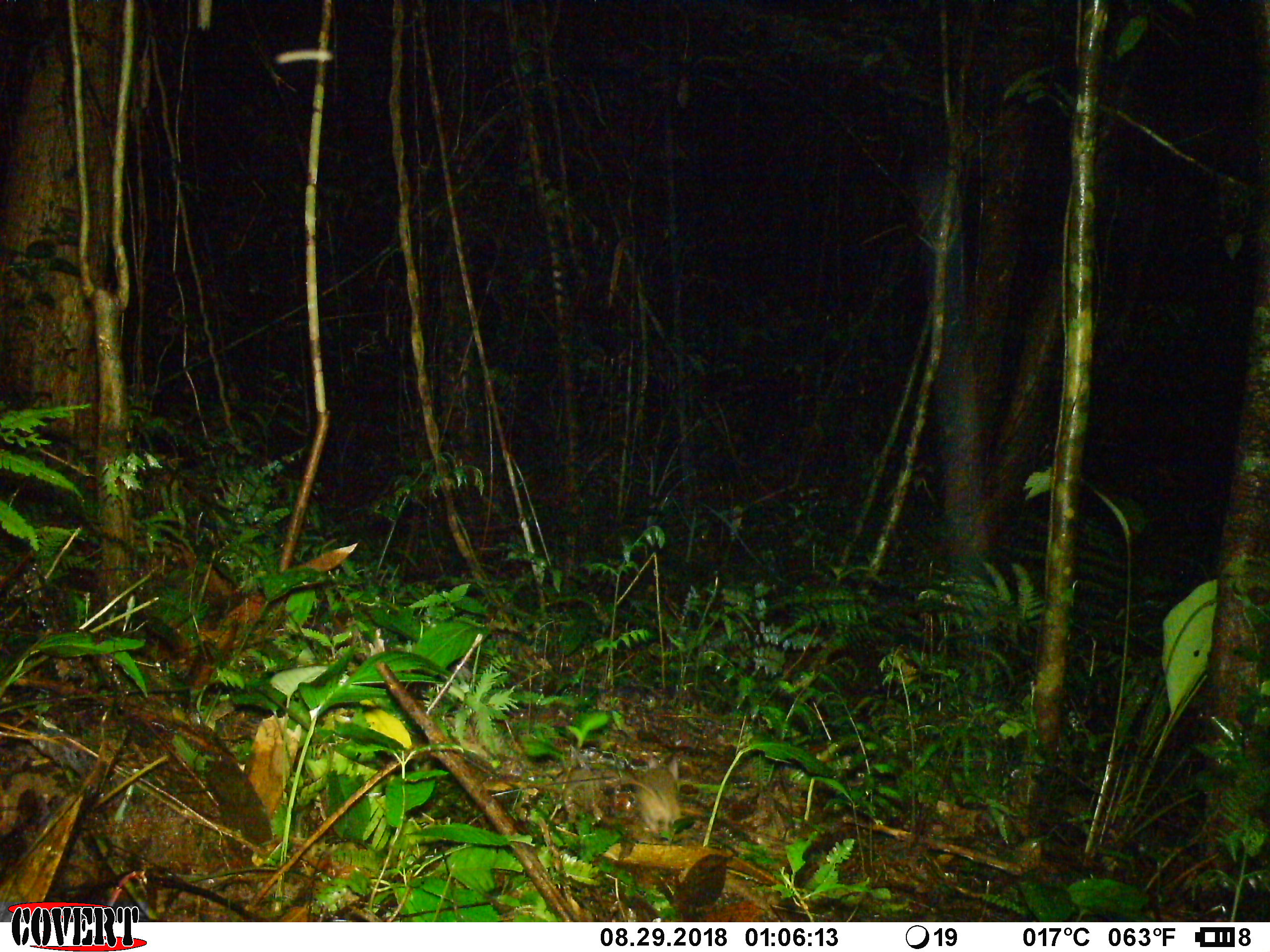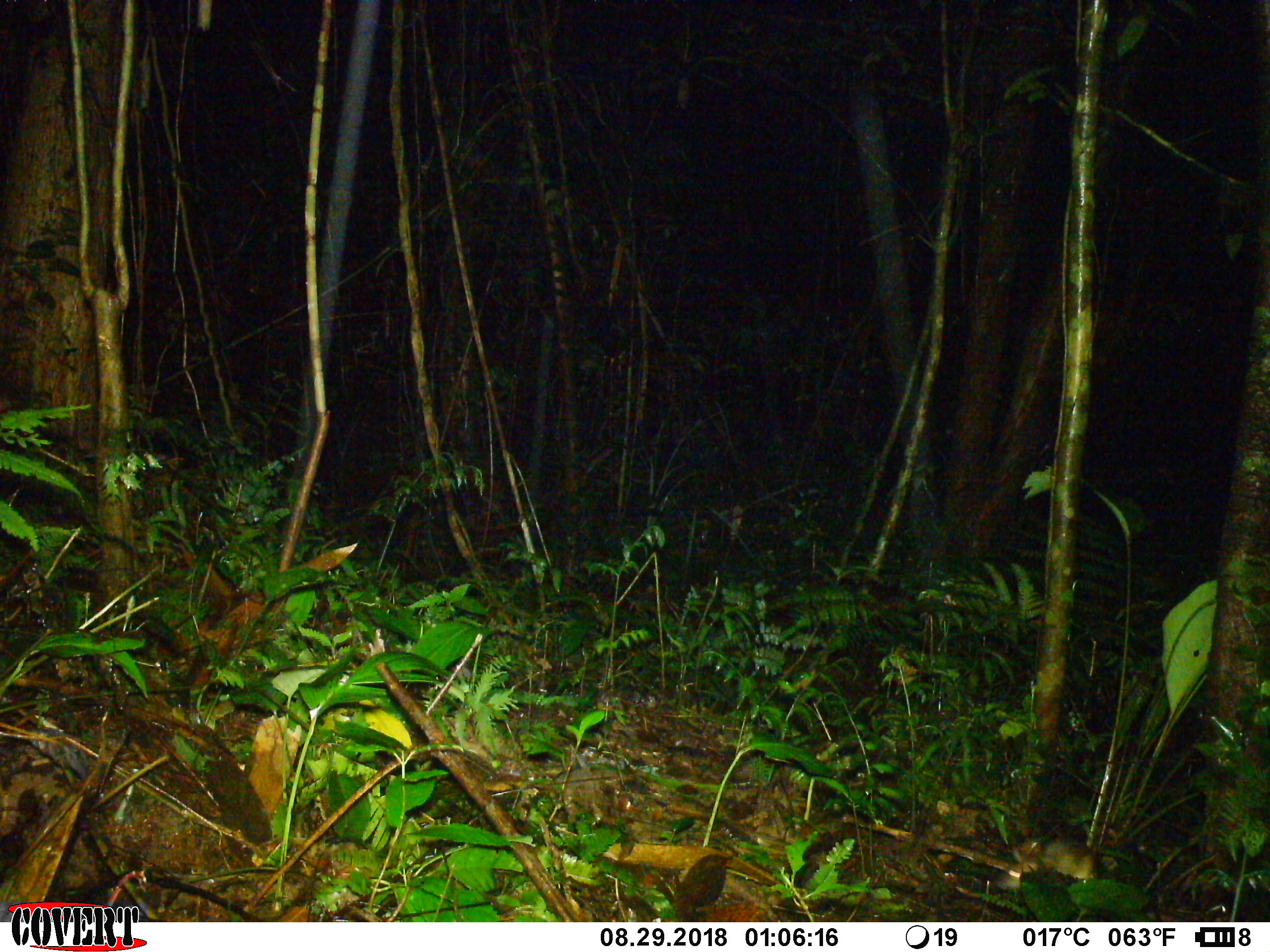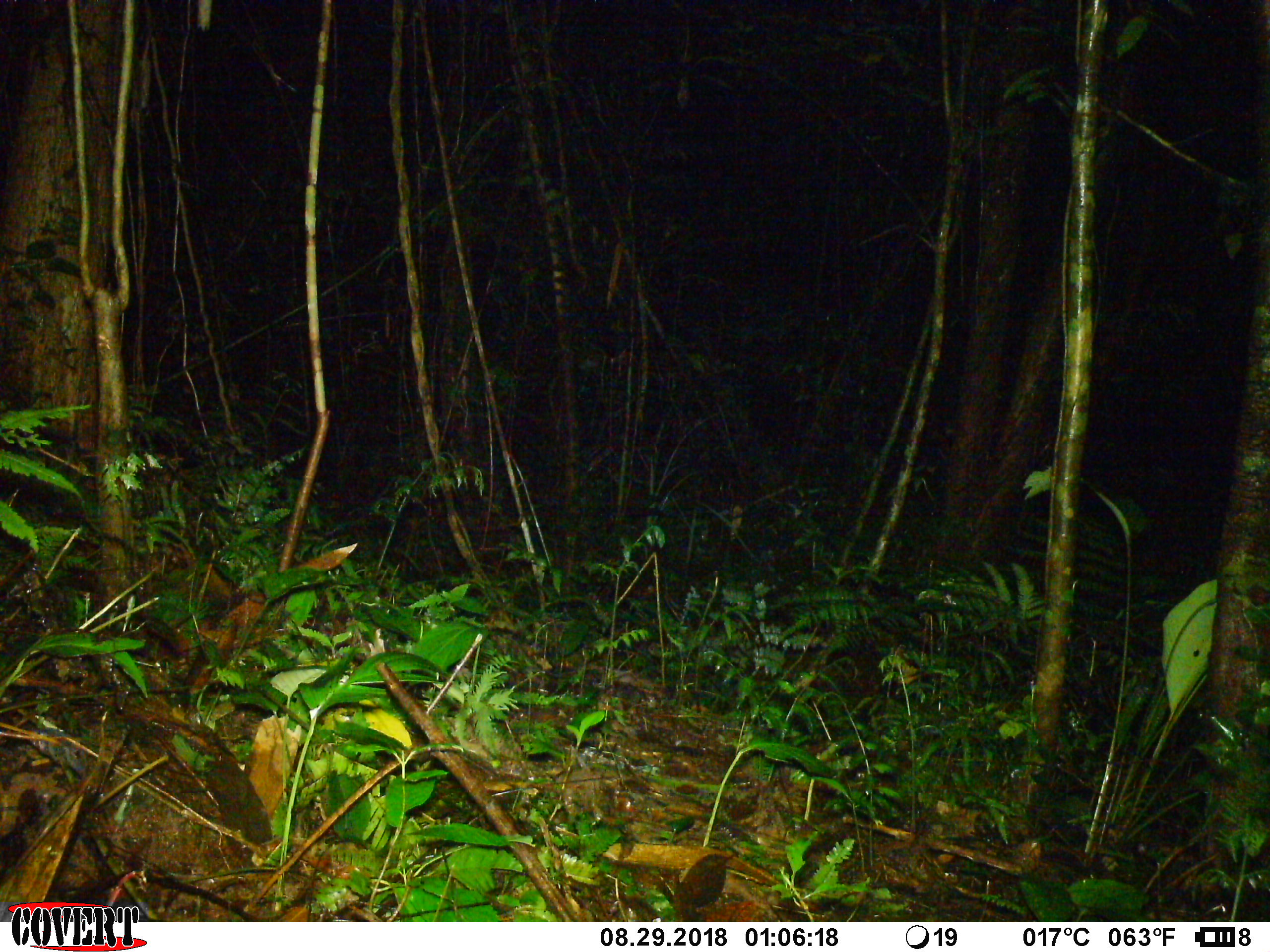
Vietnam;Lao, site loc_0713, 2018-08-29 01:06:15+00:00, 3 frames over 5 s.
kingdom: Animalia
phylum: Chordata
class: Mammalia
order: Rodentia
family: Muridae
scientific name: Muridae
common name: old-world mice and rats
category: unidentified murid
Unidentified murid (old-world mice and rats) (Muridae). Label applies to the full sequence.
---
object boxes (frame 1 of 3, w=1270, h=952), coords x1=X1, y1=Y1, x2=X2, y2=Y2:
unidentified murid: x1=557, y1=753, x2=681, y2=842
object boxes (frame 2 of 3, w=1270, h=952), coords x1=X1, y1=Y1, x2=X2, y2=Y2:
unidentified murid: x1=997, y1=838, x2=1098, y2=890